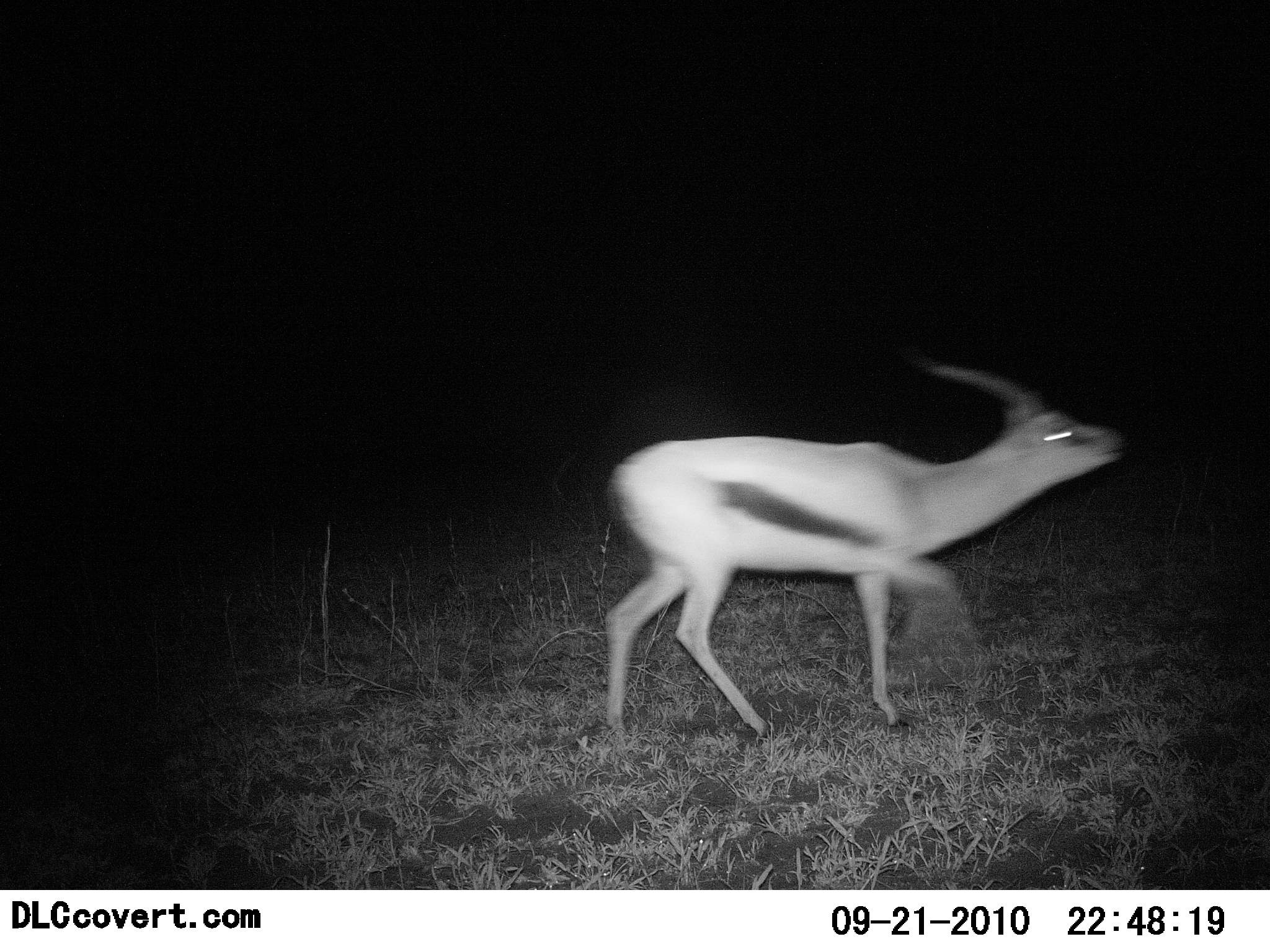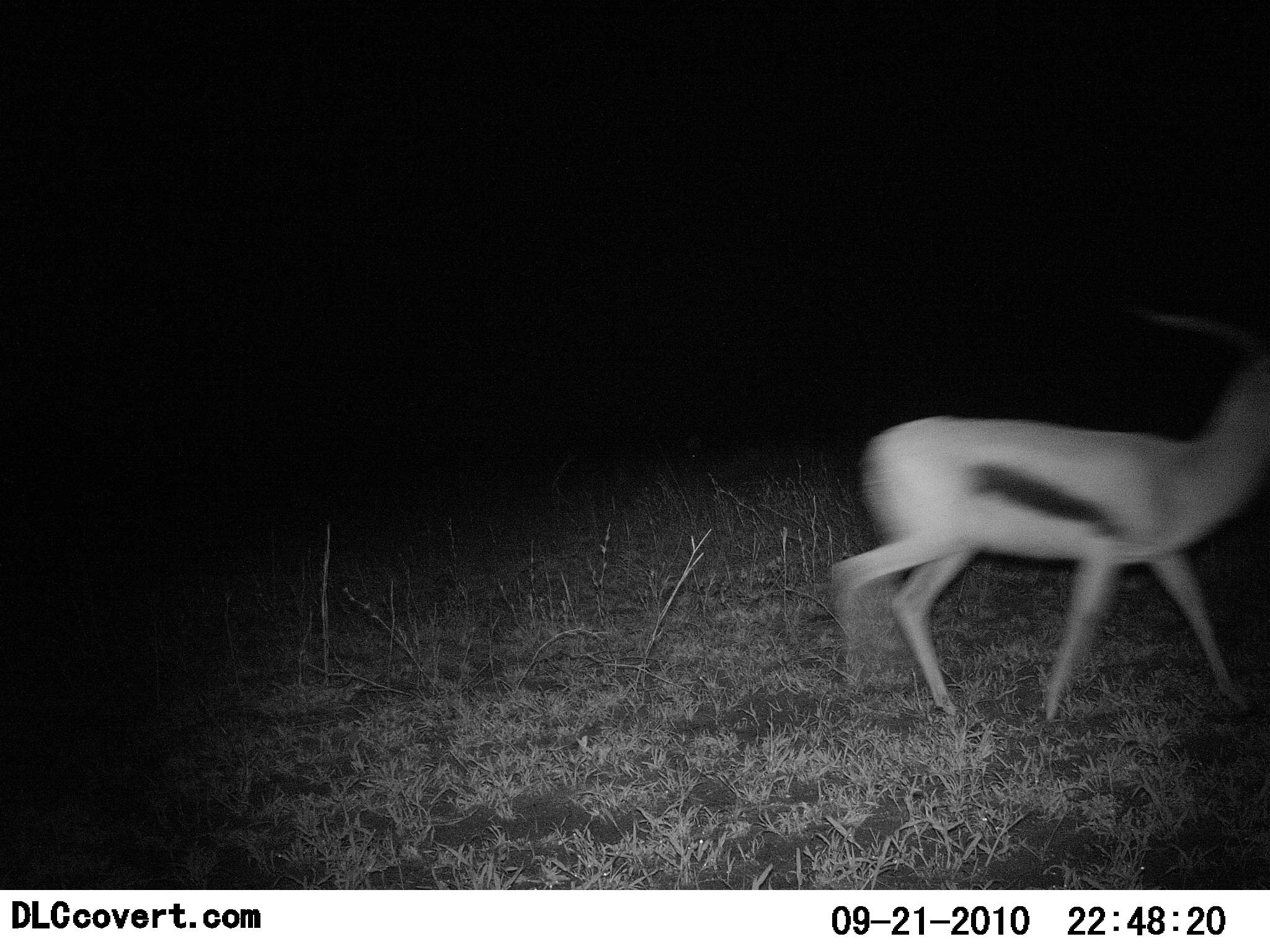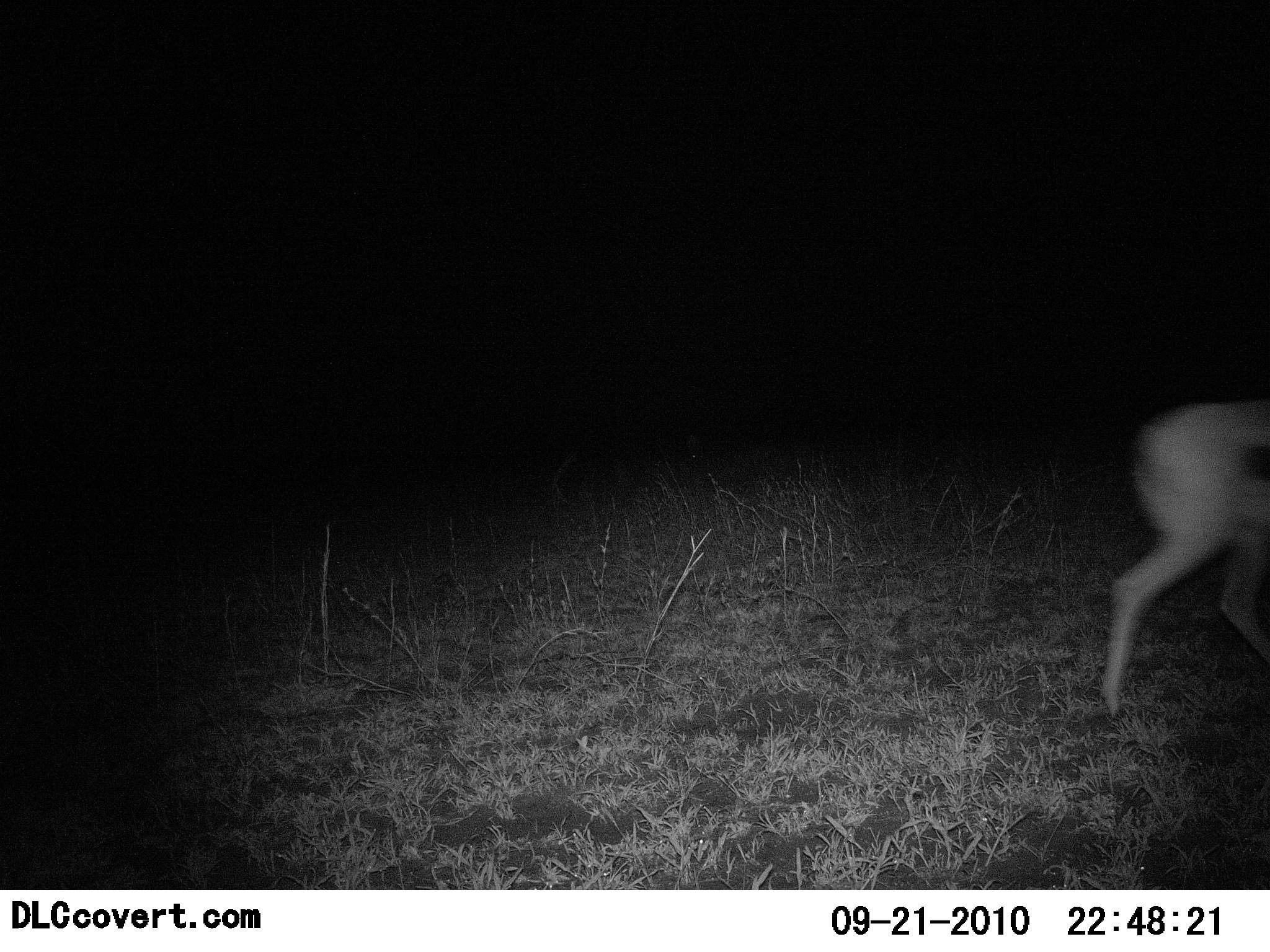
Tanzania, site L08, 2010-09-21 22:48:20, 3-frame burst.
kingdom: Animalia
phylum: Chordata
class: Mammalia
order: Artiodactyla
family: Bovidae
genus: Eudorcas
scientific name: Eudorcas thomsonii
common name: thomson's gazelle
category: gazellethomsons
Gazellethomsons (thomson's gazelle) (Eudorcas thomsonii), count 1. Behavior (volunteer vote fractions): standing 0%, resting 0%, moving 100%, interacting 0%. Young present (vote fraction): 6%. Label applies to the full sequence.